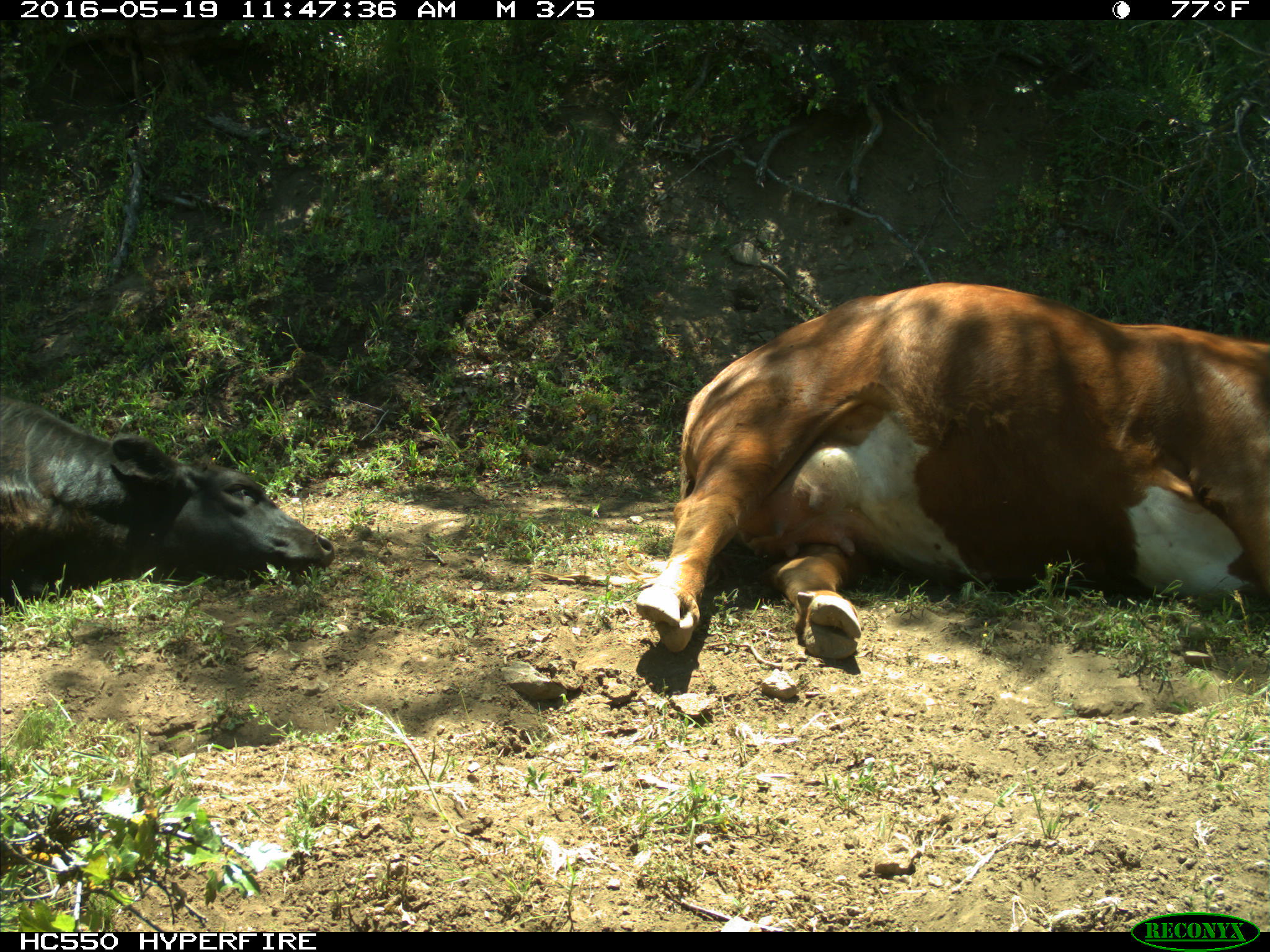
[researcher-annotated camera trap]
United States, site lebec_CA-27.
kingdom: Animalia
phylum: Chordata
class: Mammalia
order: Artiodactyla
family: Bovidae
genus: Bos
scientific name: Bos taurus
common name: domestic cow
Bos taurus (domestic cow).